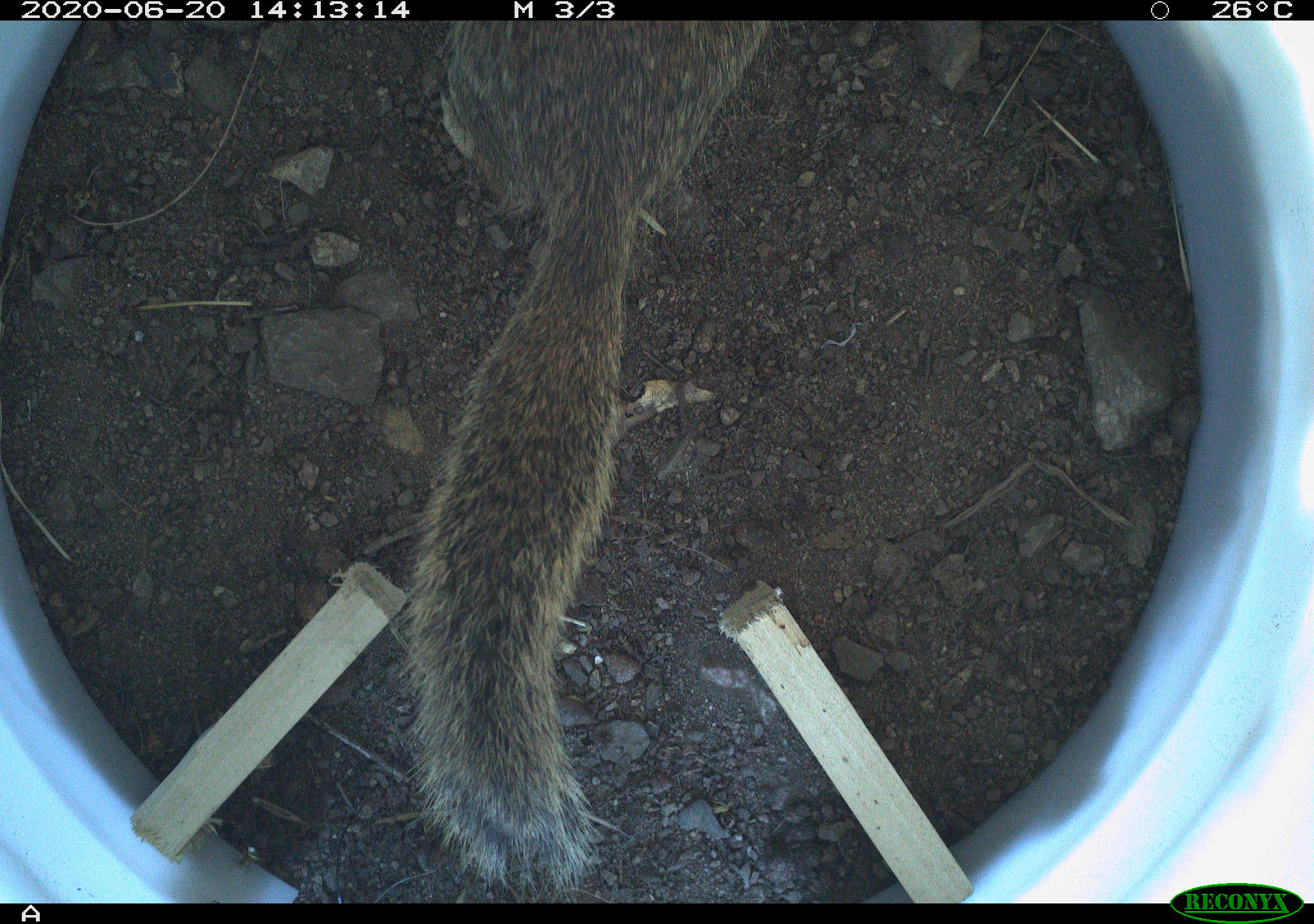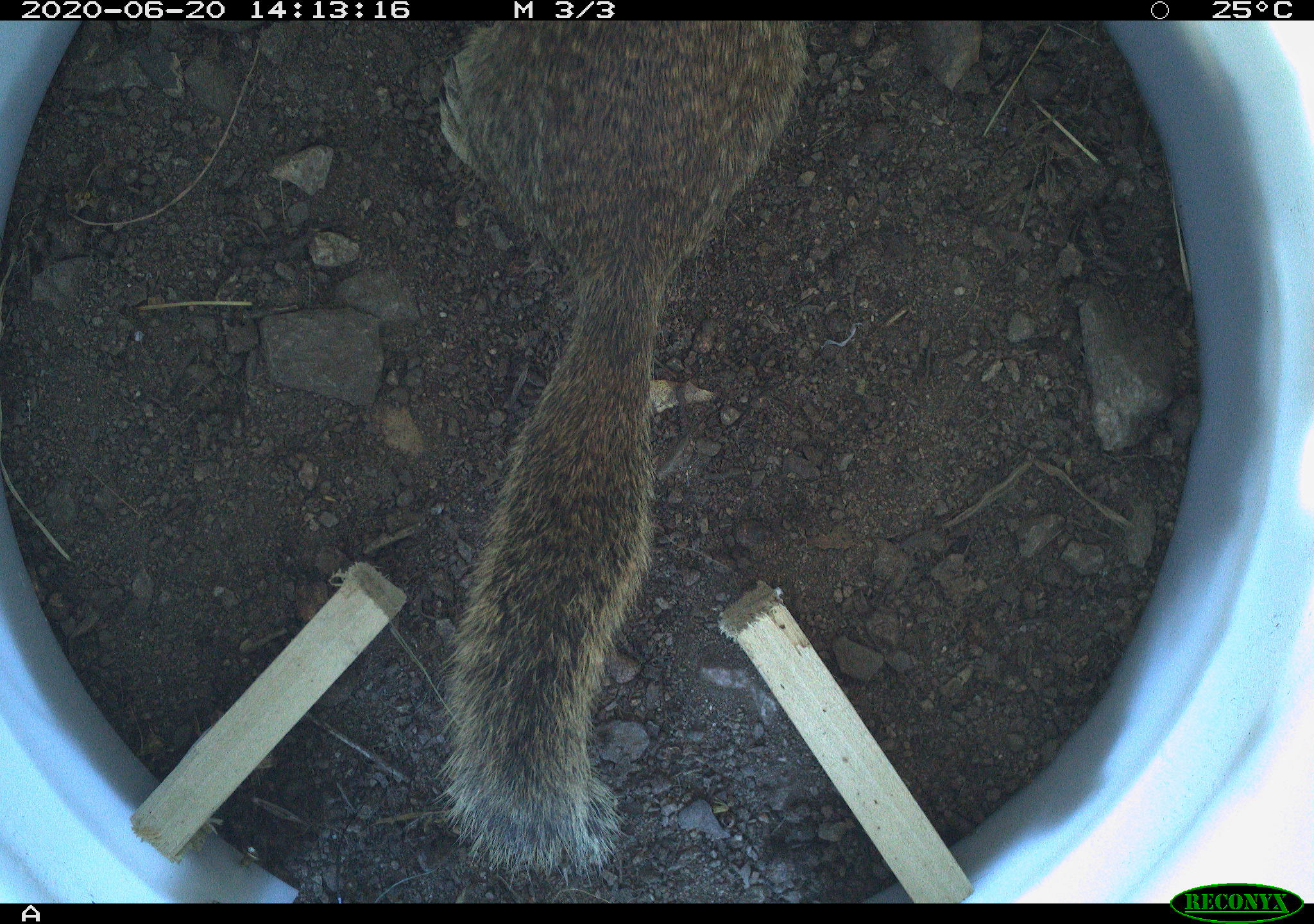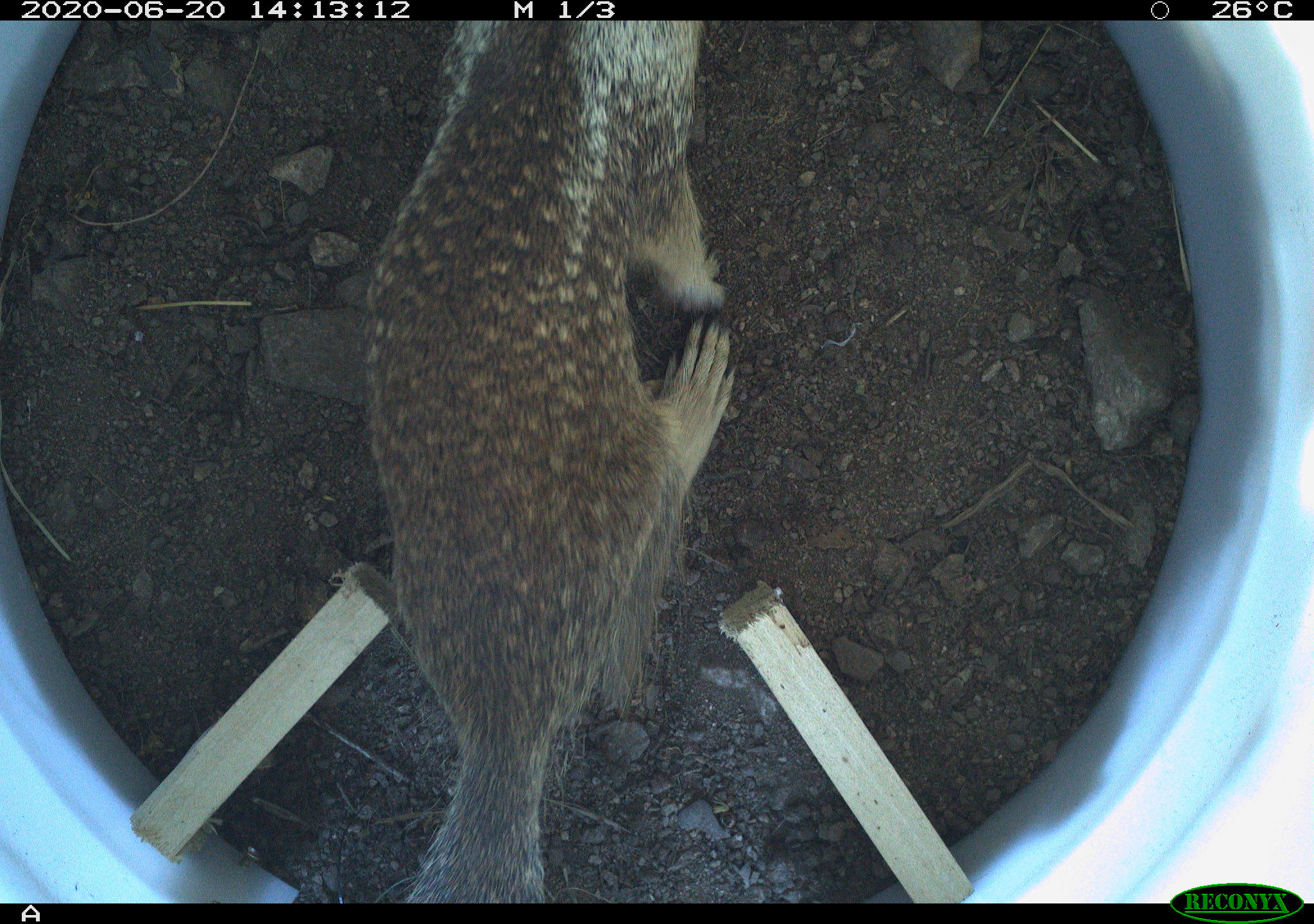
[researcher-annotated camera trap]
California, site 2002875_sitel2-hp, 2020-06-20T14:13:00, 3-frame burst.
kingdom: Animalia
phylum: Chordata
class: Mammalia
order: Rodentia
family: Sciuridae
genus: Otospermophilus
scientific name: Otospermophilus beecheyi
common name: california ground squirrel